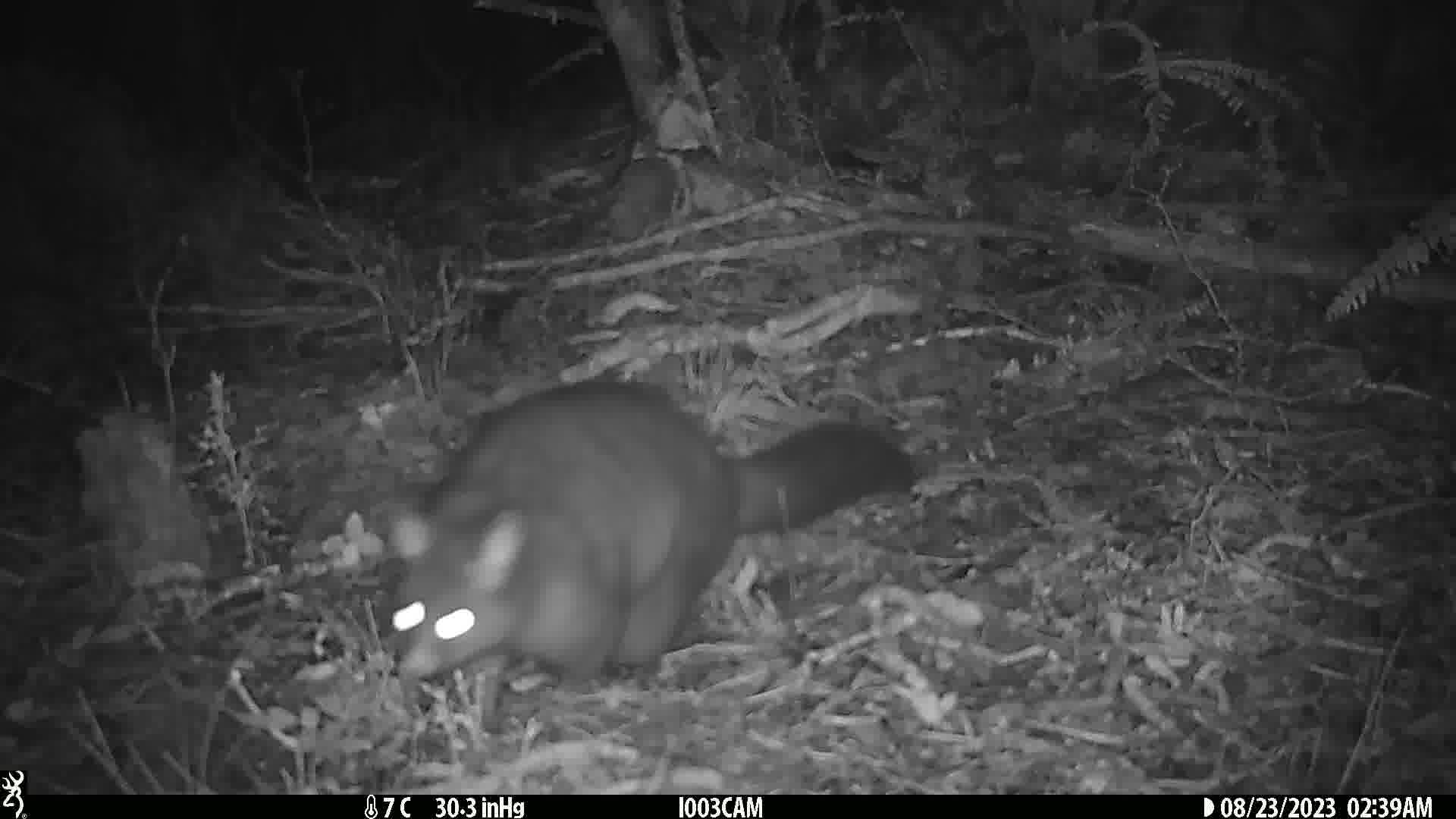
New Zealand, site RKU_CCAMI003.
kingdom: Animalia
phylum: Chordata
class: Mammalia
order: Diprotodontia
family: Phalangeridae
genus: Trichosurus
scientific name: Trichosurus vulpecula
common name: common brushtail possum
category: possum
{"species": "possum (common brushtail possum) (Trichosurus vulpecula)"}